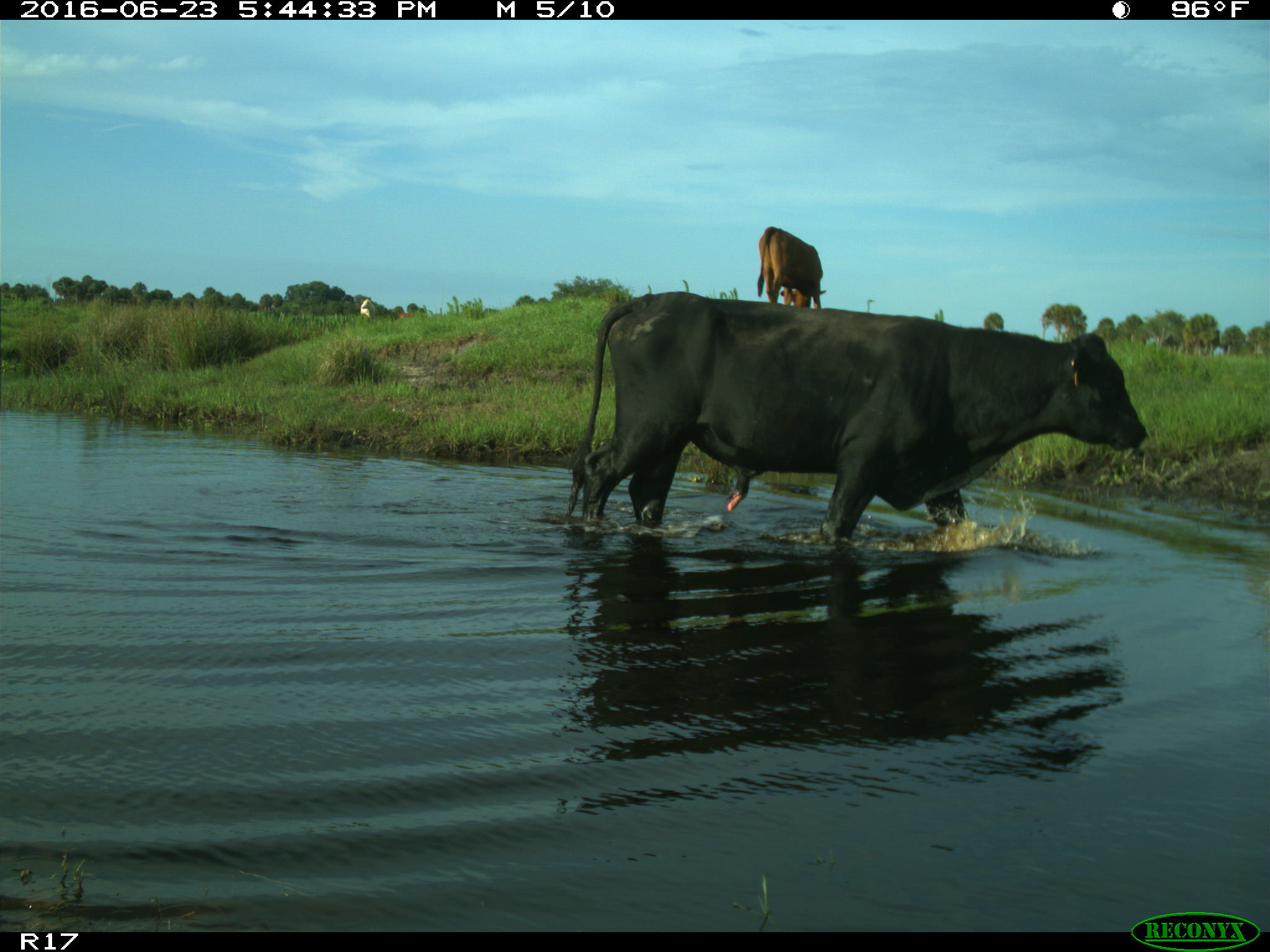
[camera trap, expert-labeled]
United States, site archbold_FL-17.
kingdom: Animalia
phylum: Chordata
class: Mammalia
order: Artiodactyla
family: Bovidae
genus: Bos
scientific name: Bos taurus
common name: domestic cow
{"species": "Bos taurus (domestic cow)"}